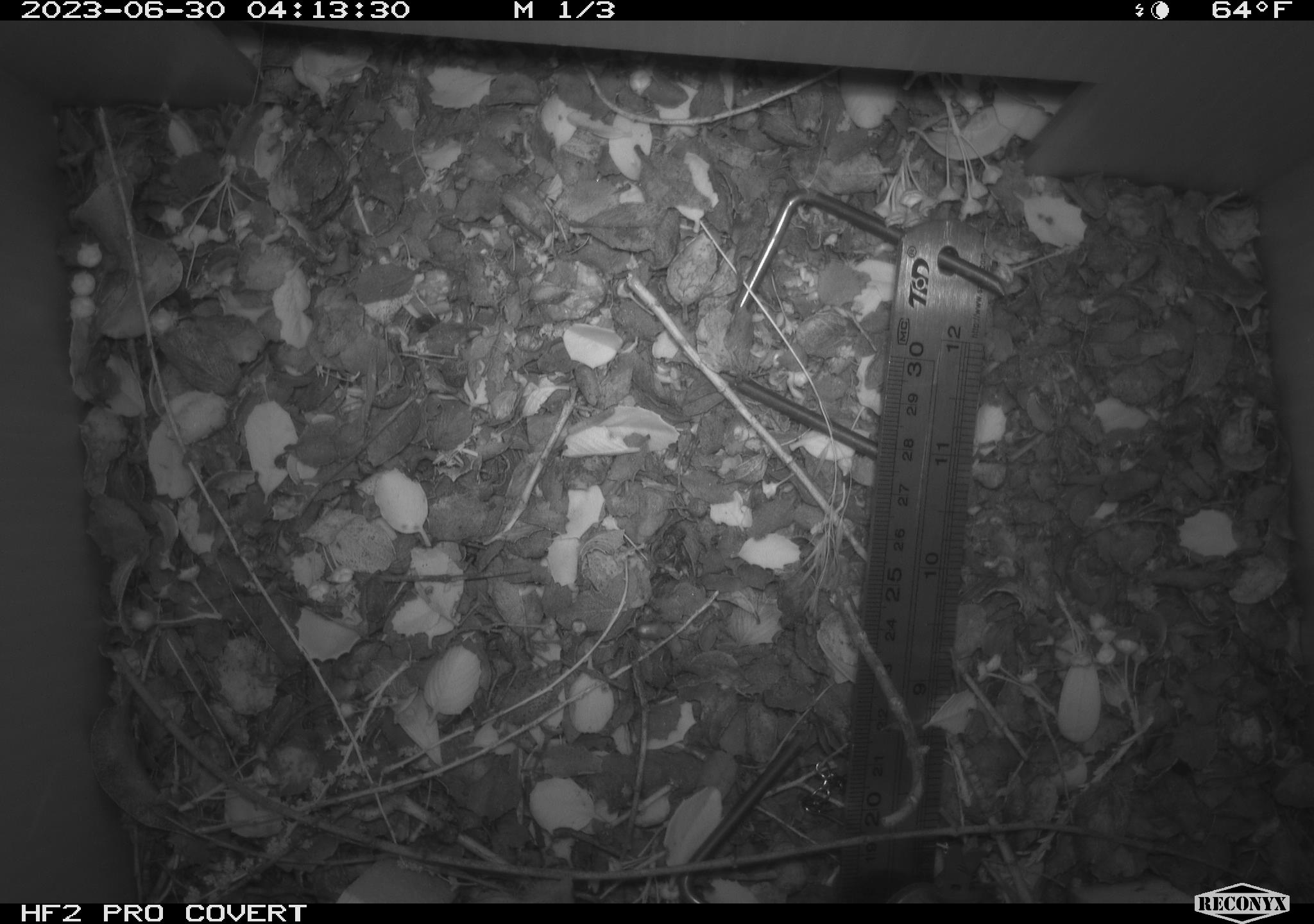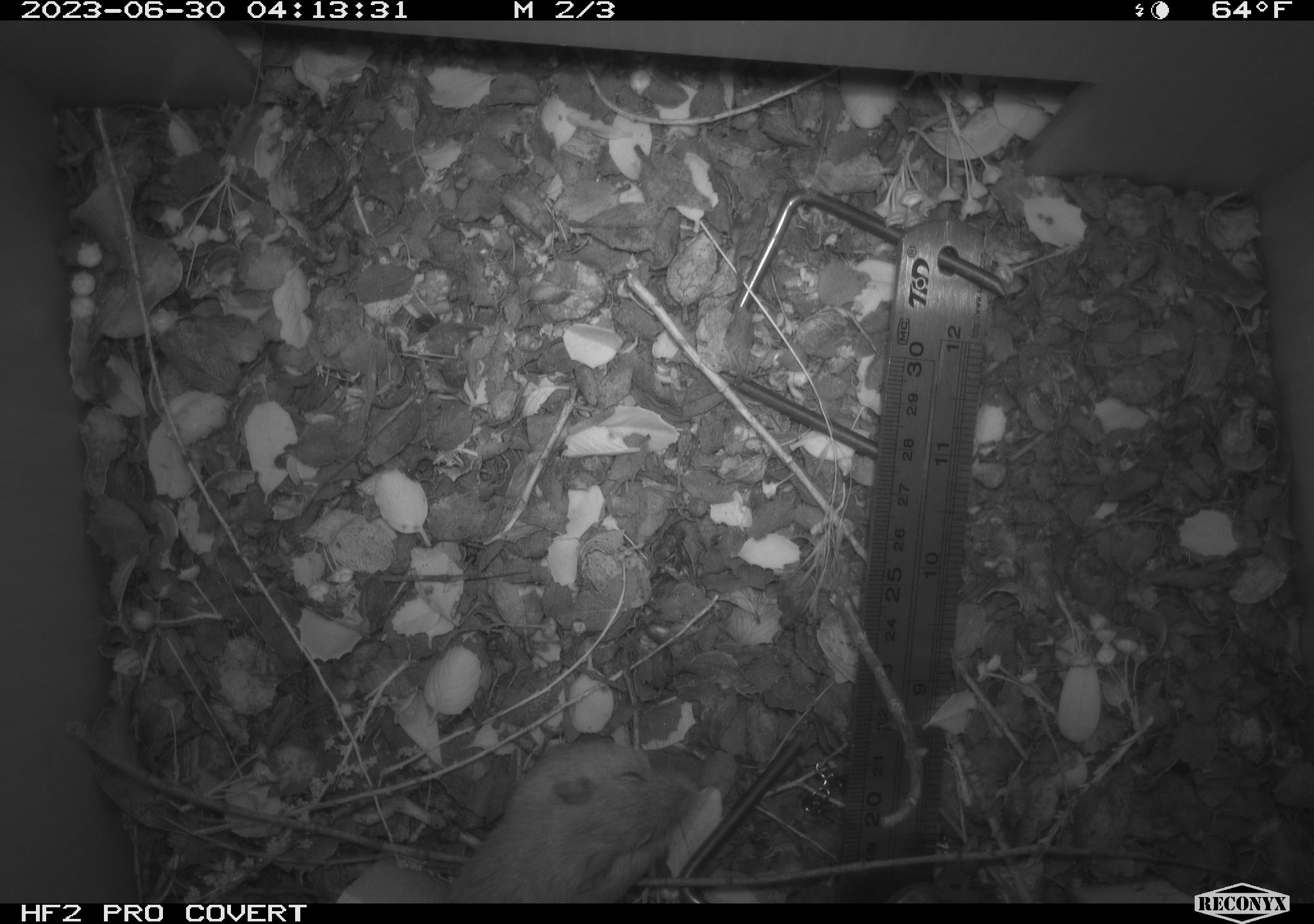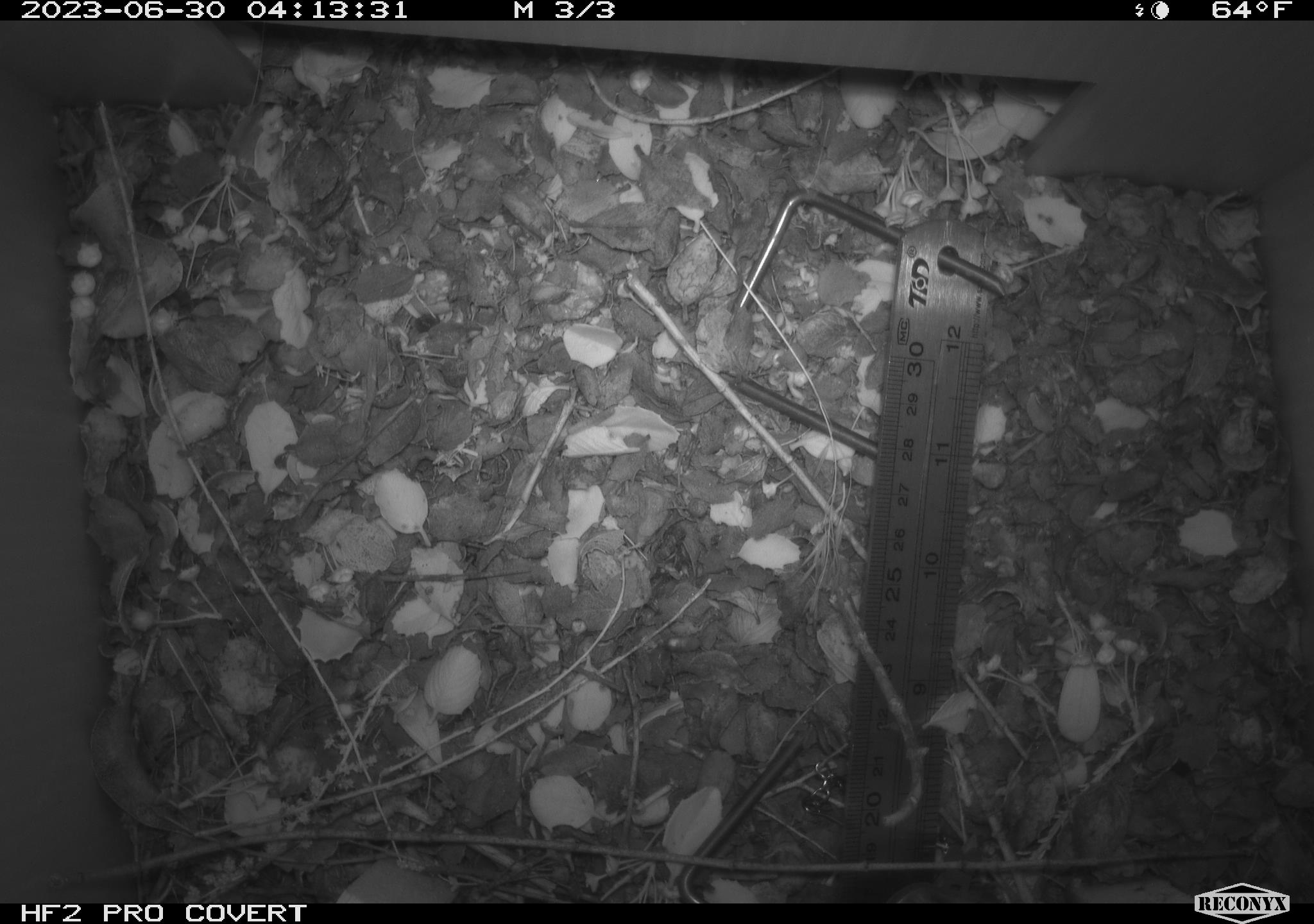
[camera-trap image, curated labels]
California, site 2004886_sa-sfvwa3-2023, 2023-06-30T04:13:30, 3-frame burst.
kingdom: Animalia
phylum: Chordata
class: Mammalia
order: Rodentia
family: Heteromyidae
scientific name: Heteromyidae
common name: kangaroo rats and pocket mice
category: heteromyidae family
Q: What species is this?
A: Heteromyidae family (kangaroo rats and pocket mice) (Heteromyidae).